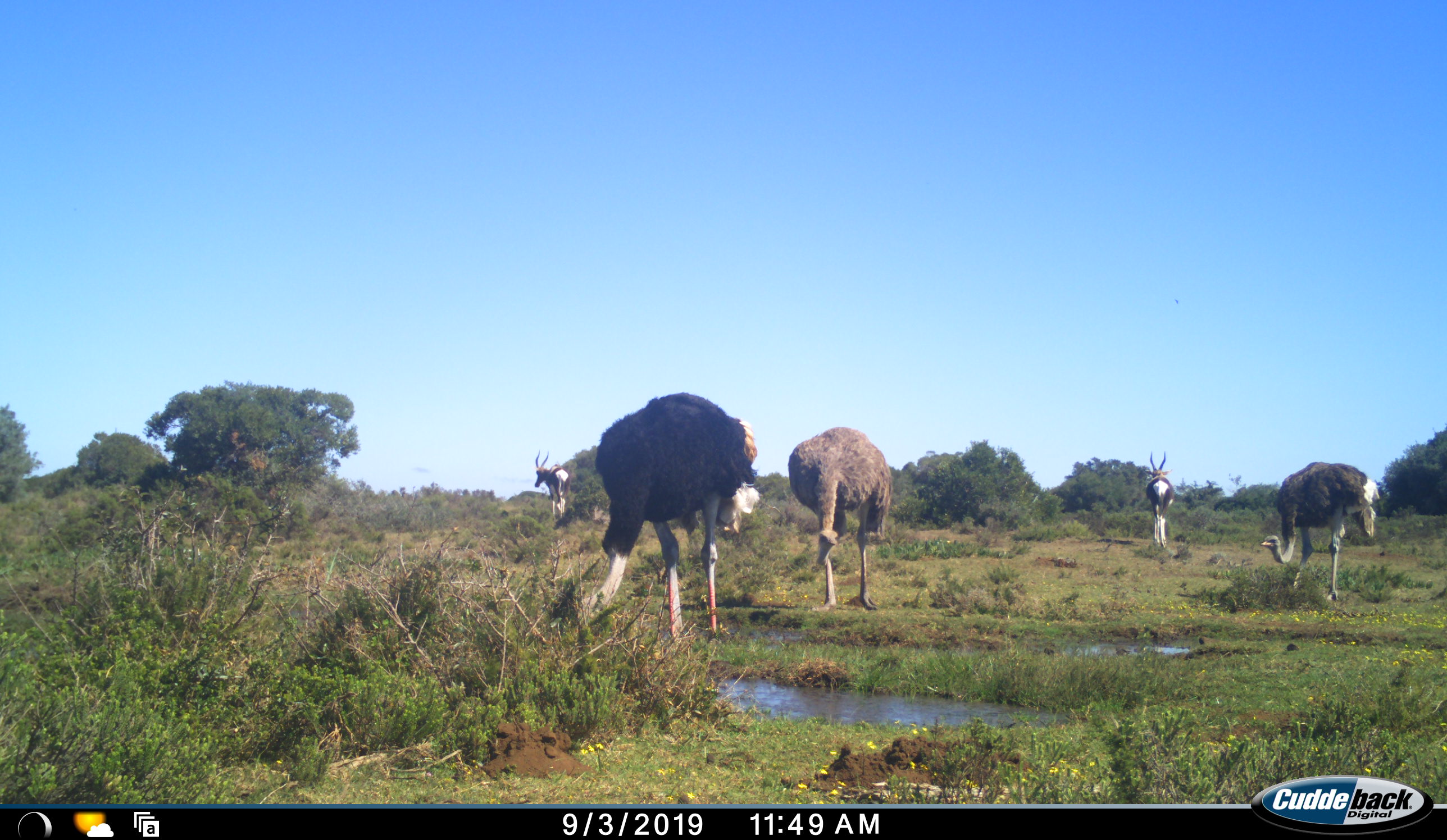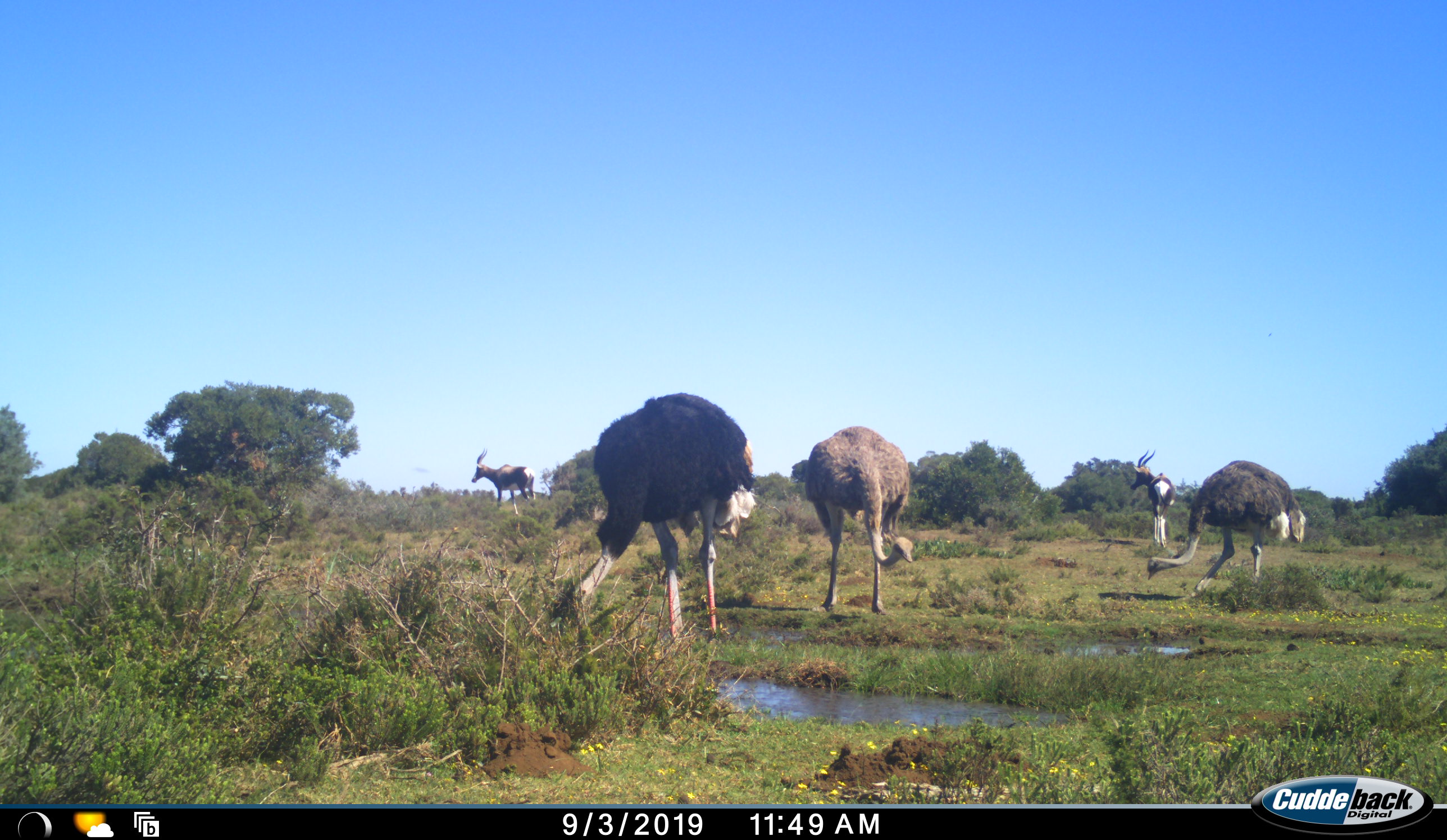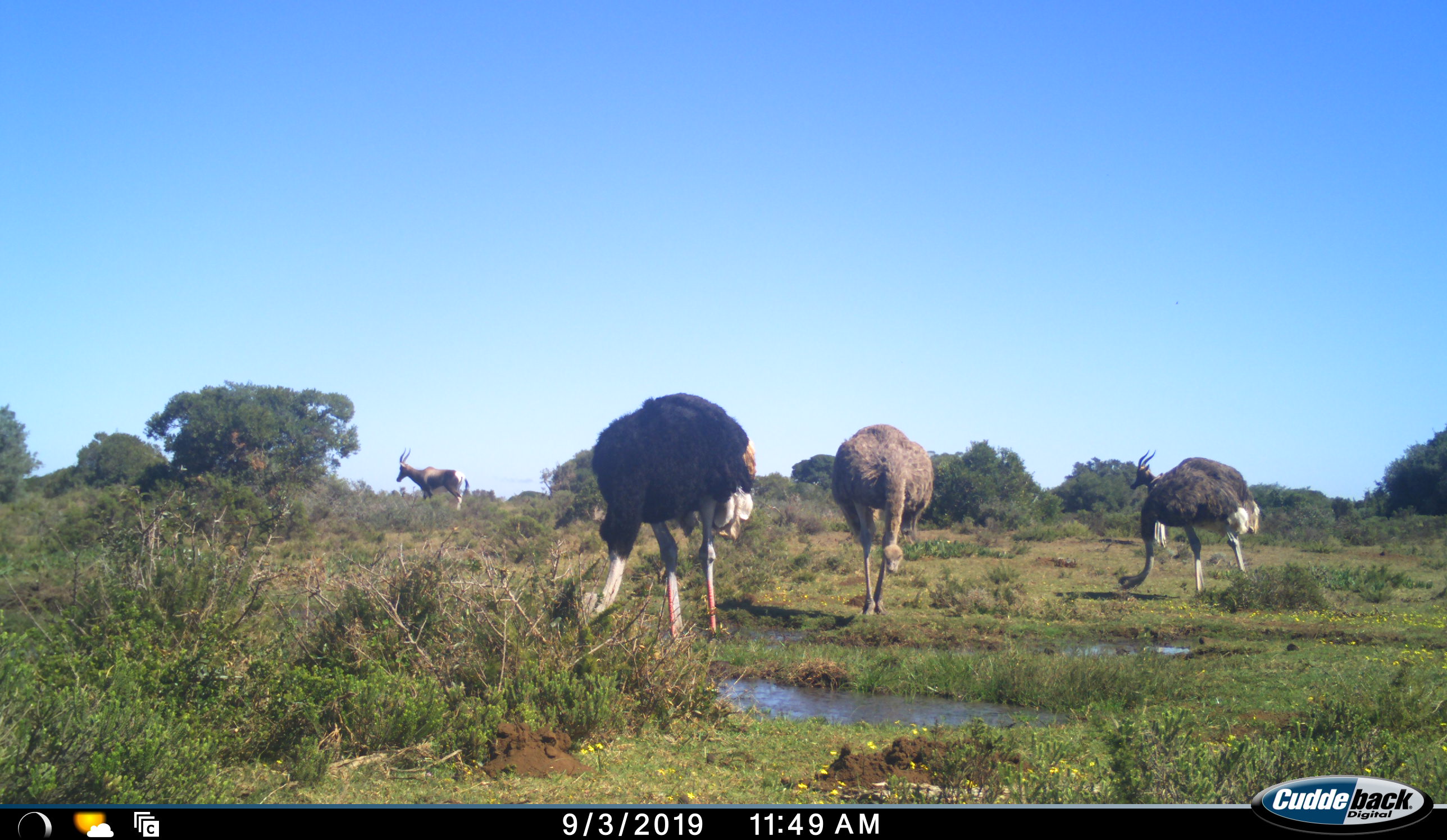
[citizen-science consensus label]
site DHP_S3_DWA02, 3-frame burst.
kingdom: Animalia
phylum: Chordata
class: Mammalia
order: Artiodactyla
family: Bovidae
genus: Damaliscus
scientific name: Damaliscus pygargus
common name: bontebok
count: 2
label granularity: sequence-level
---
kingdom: Animalia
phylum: Chordata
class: Aves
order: Struthioniformes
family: Struthionidae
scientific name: Struthionidae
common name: ostrich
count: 3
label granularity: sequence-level